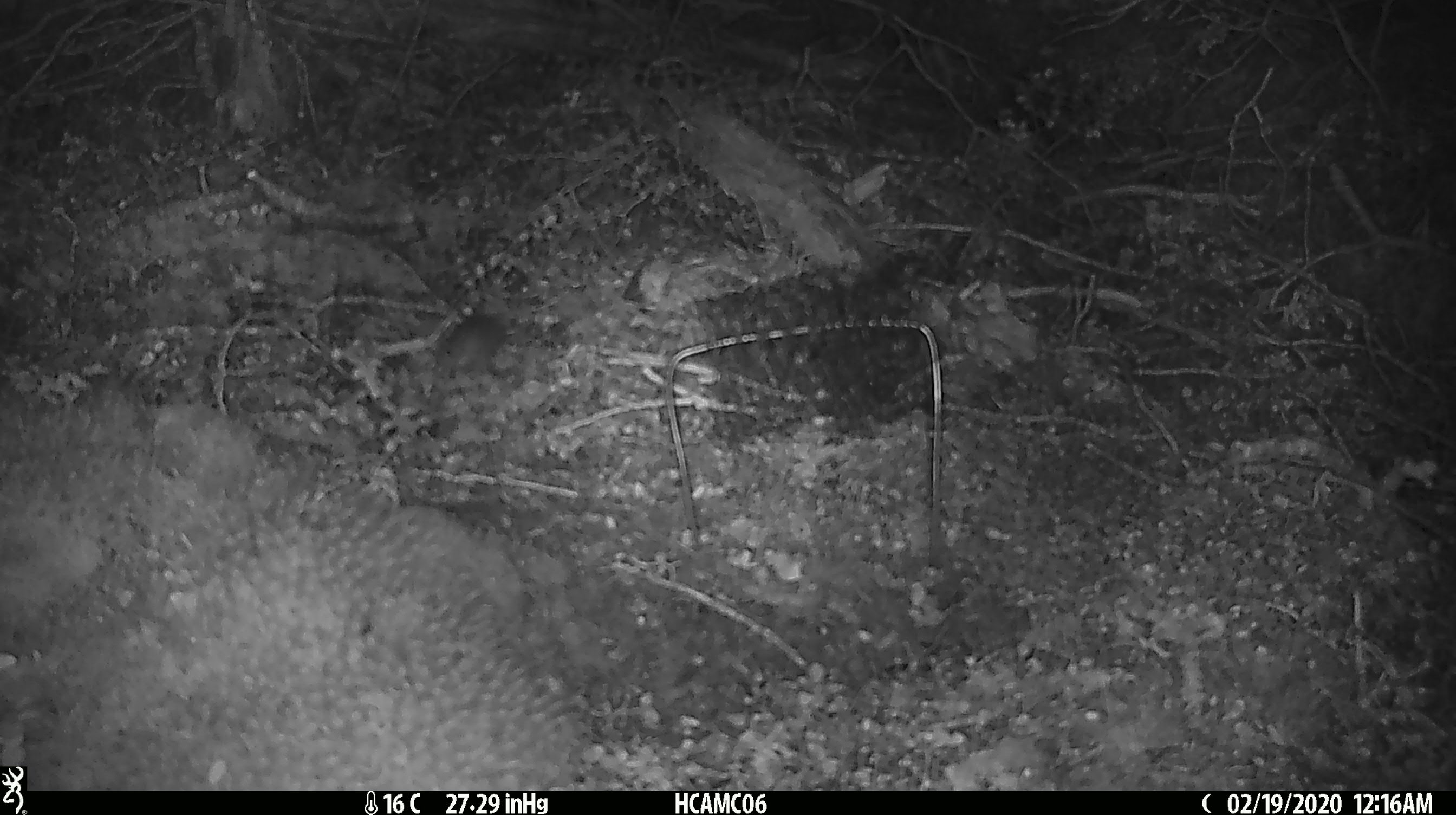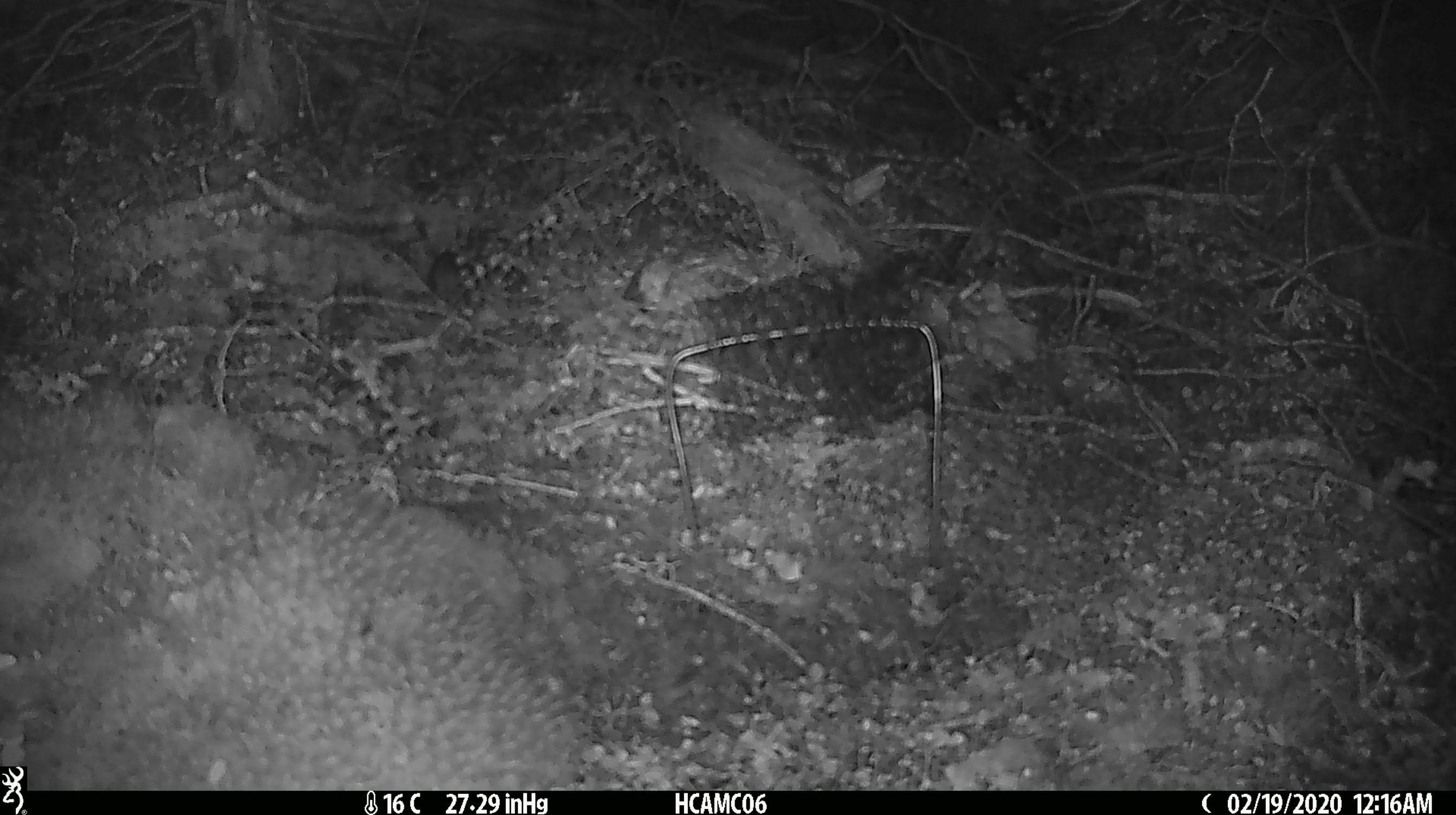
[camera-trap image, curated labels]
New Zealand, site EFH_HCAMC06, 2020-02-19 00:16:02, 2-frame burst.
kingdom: Animalia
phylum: Chordata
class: Mammalia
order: Rodentia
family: Muridae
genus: Mus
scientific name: Mus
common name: mouse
Mouse (Mus).